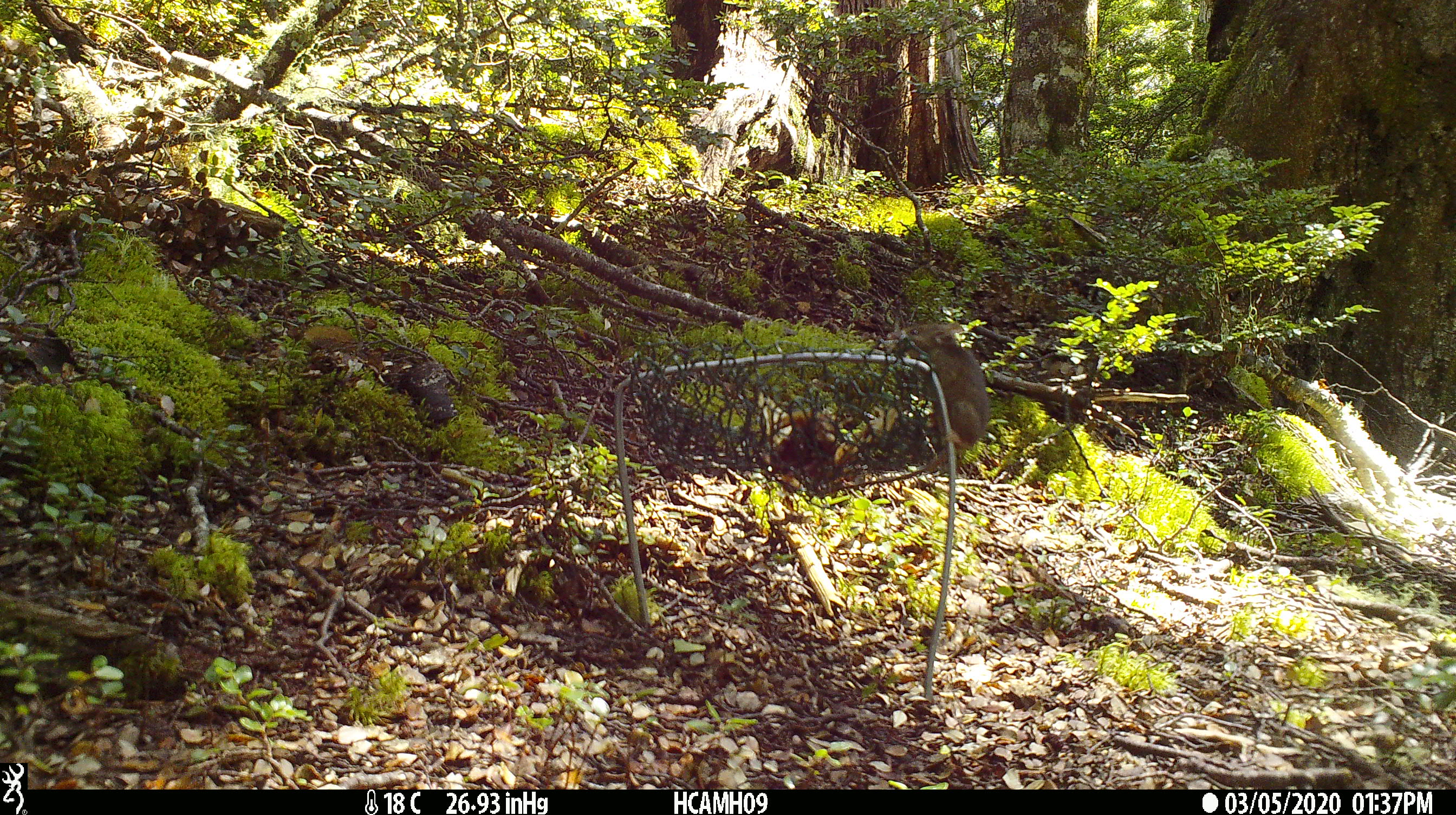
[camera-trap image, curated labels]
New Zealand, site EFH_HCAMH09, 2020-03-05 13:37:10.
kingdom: Animalia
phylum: Chordata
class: Mammalia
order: Rodentia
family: Muridae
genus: Mus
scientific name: Mus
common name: mouse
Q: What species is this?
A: Mouse (Mus).